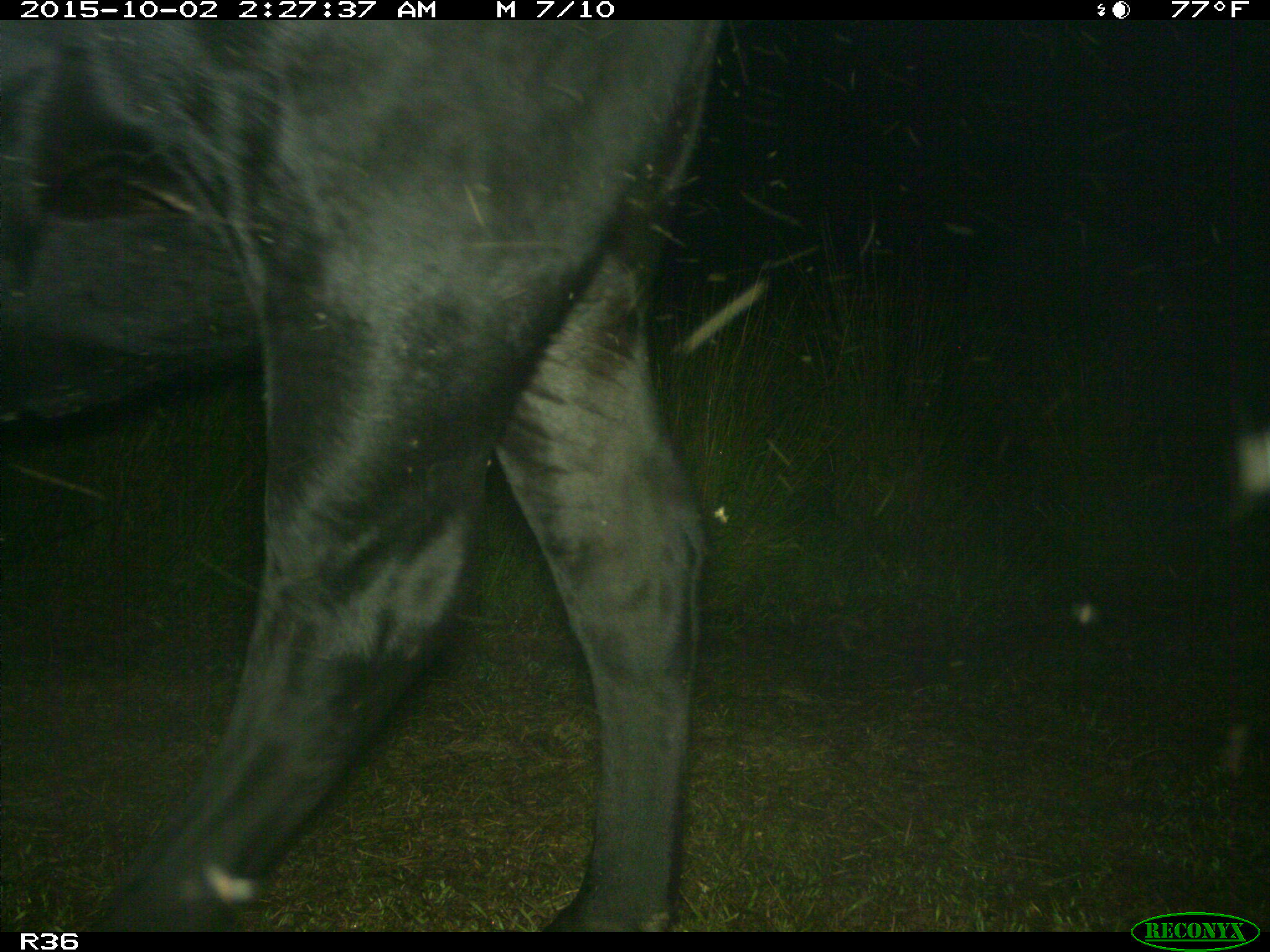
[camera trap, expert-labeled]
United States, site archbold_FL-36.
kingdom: Animalia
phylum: Chordata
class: Mammalia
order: Artiodactyla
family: Bovidae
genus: Bos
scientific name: Bos taurus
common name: domestic cow